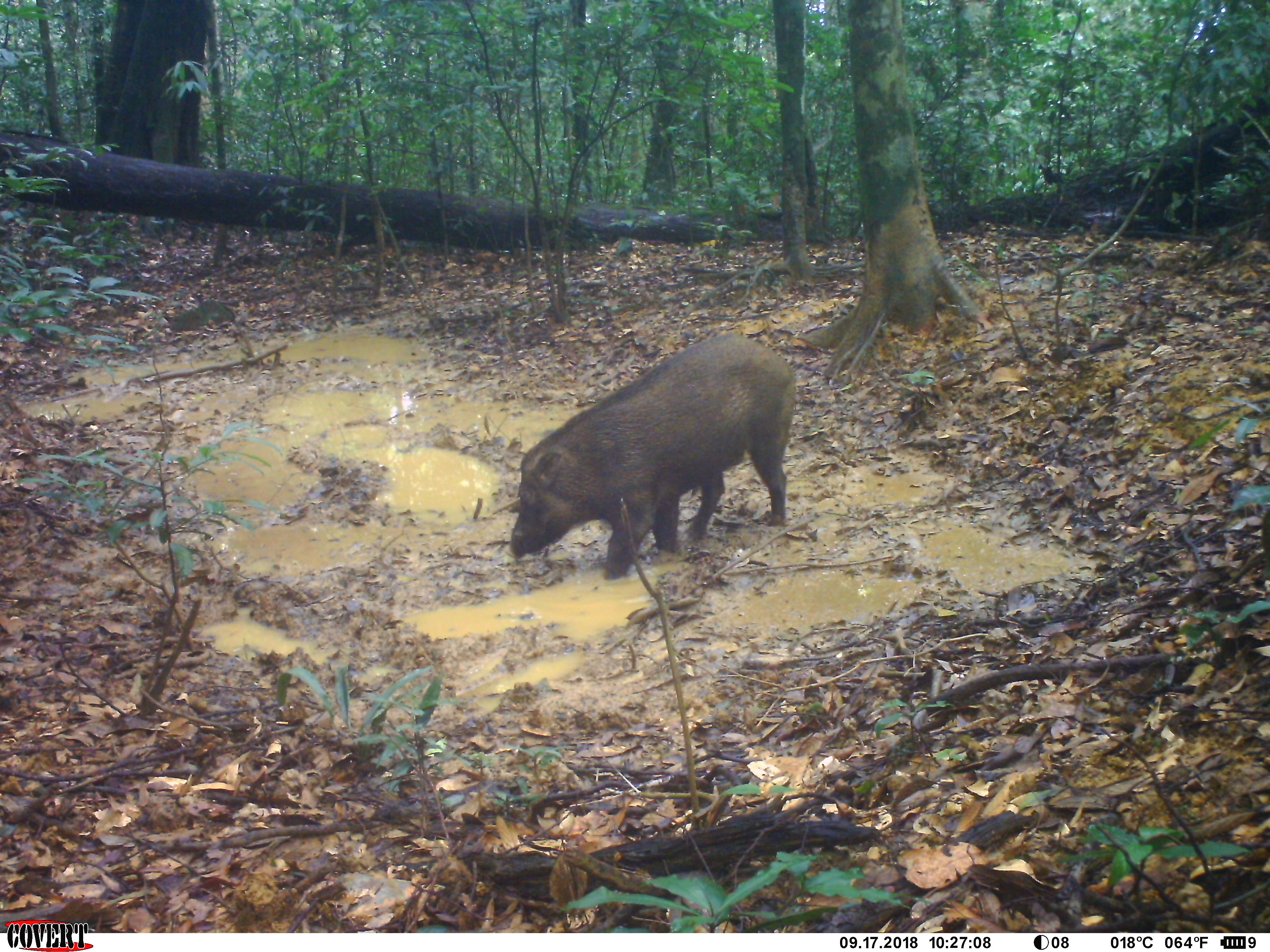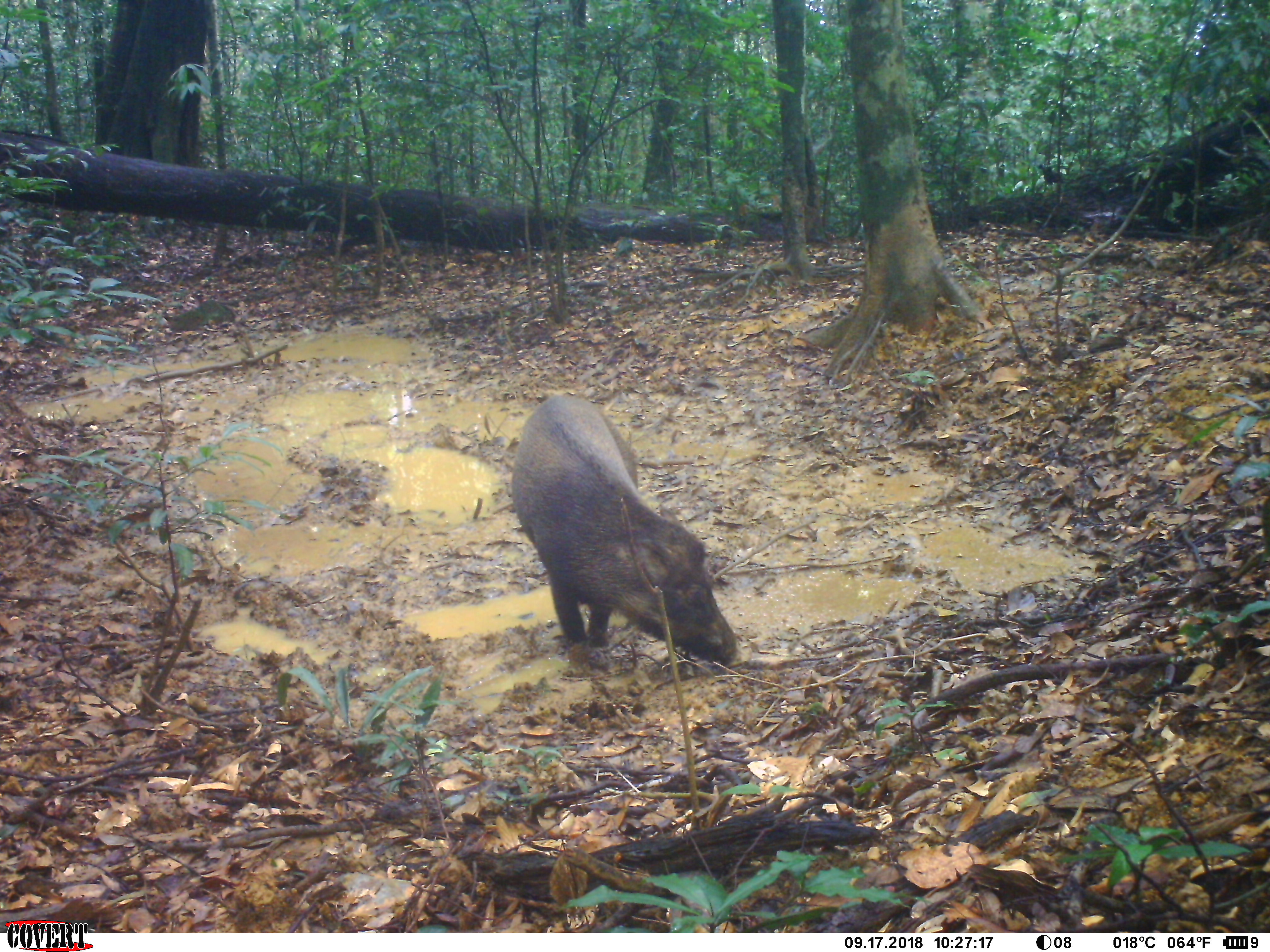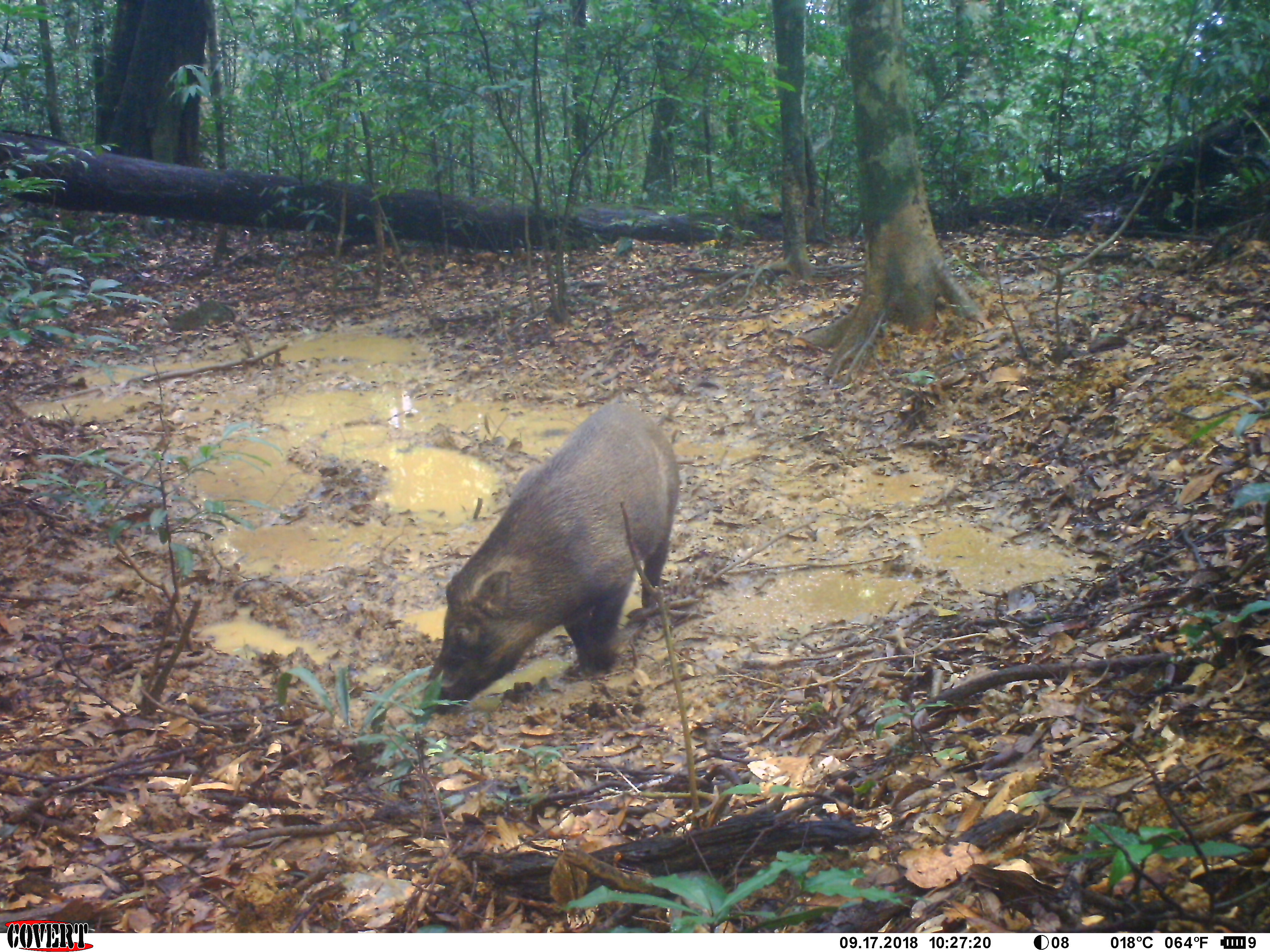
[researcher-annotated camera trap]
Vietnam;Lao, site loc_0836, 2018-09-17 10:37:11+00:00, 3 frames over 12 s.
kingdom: Animalia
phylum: Chordata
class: Mammalia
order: Artiodactyla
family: Suidae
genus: Sus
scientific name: Sus scrofa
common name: eurasian wild pig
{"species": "eurasian wild pig (Sus scrofa)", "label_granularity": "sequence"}